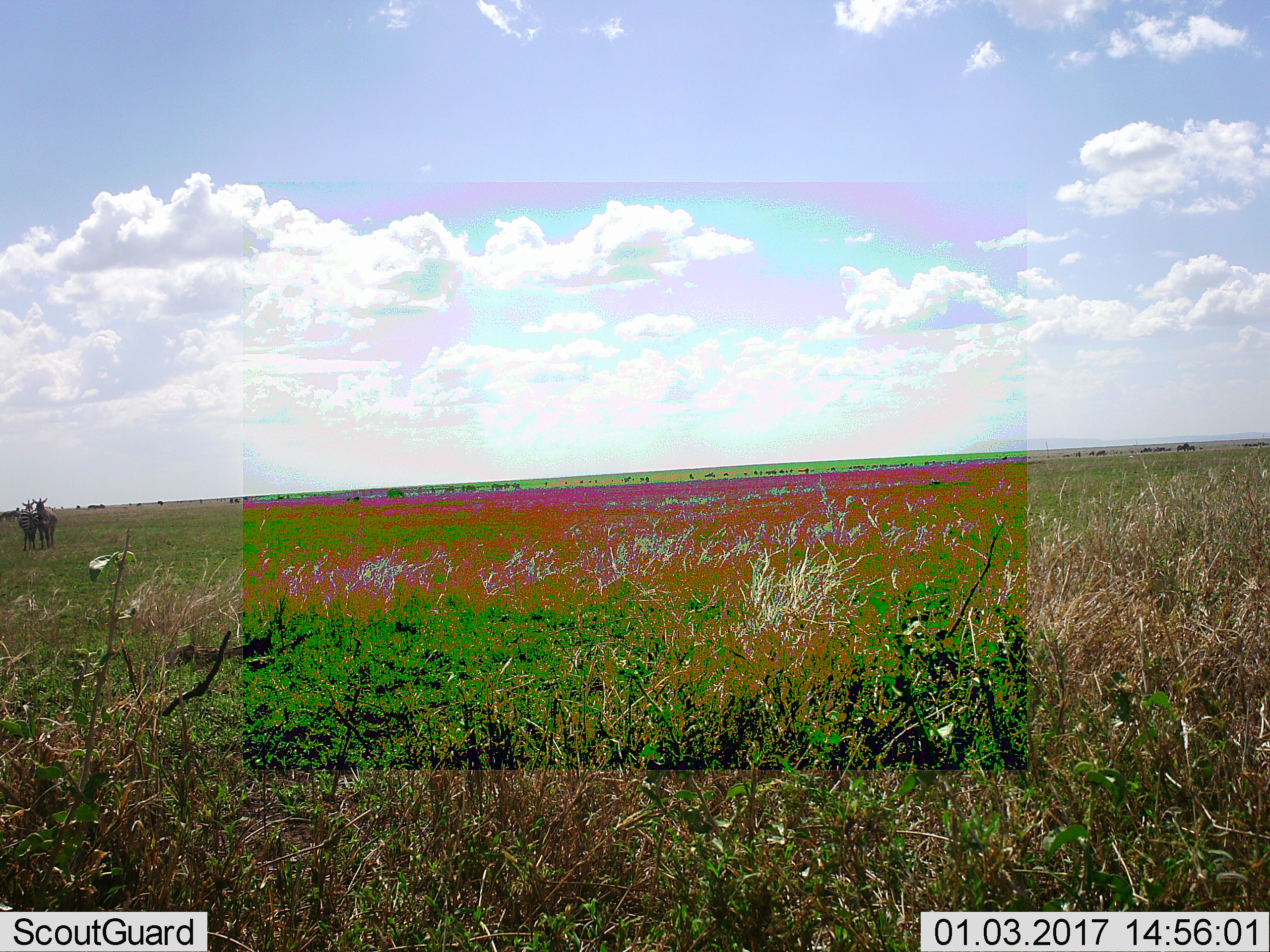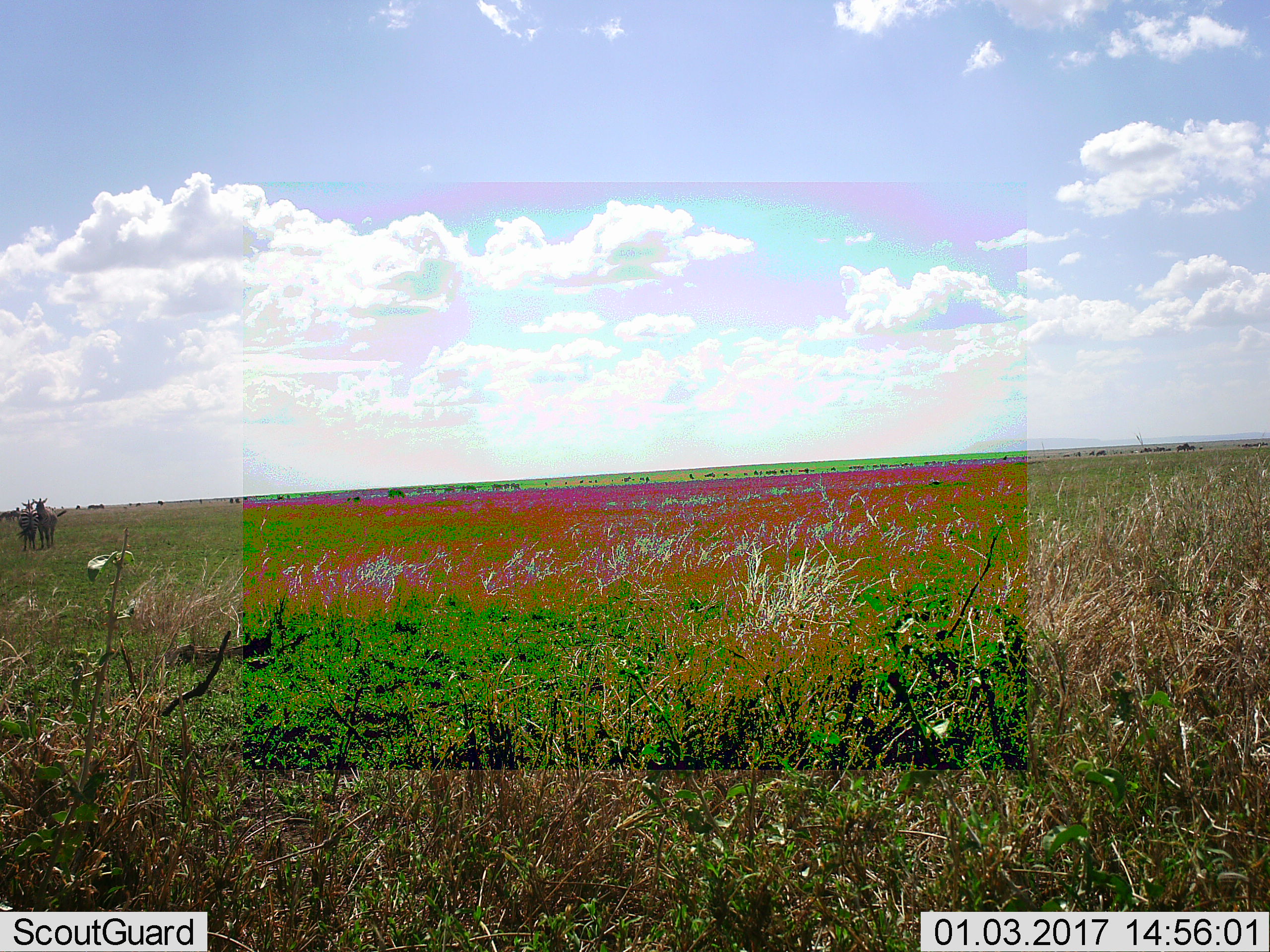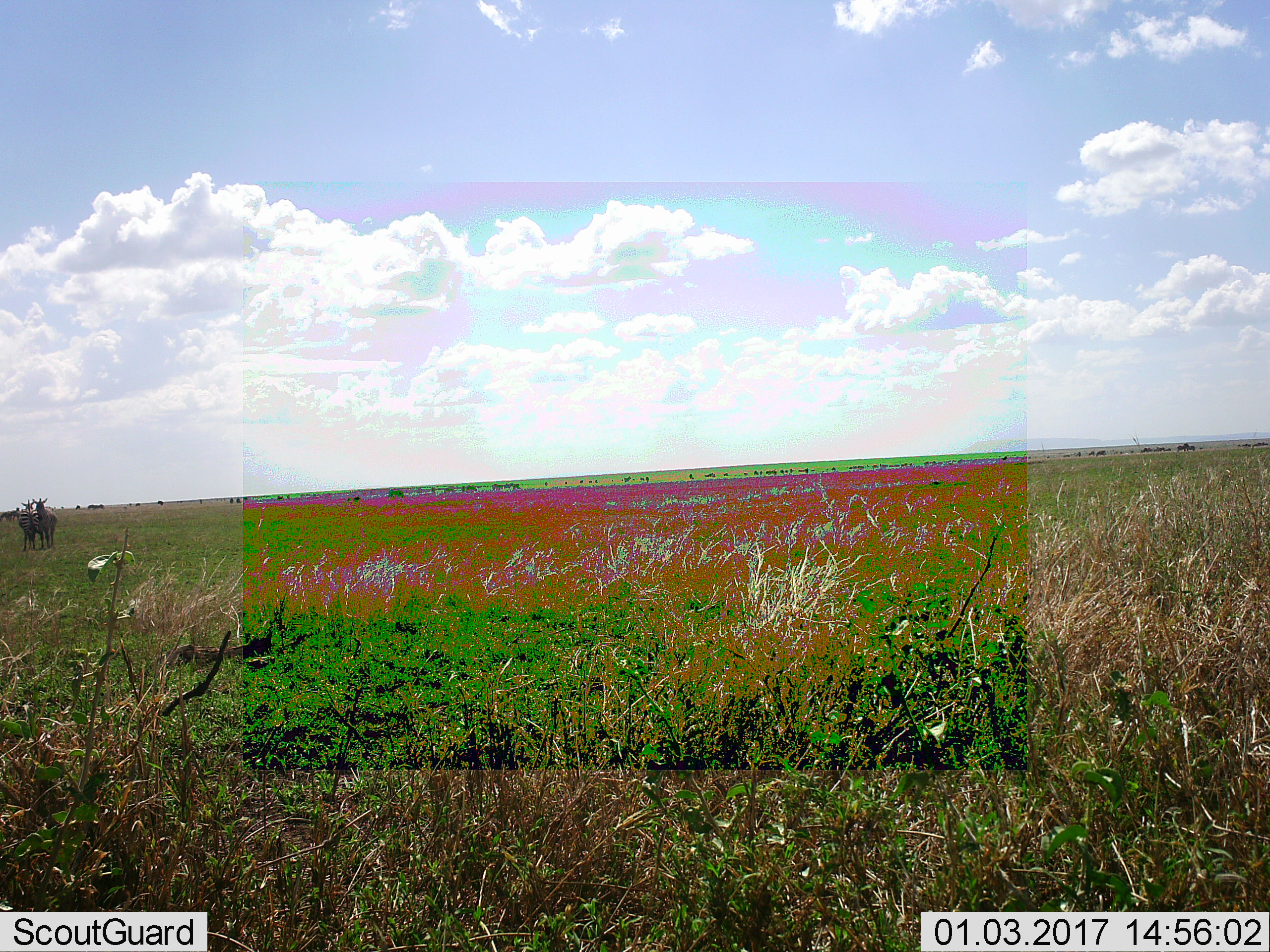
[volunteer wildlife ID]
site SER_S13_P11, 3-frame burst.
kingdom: Animalia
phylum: Chordata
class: Mammalia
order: Perissodactyla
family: Equidae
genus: Equus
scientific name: Equus quagga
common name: plains zebra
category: zebraplains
Zebraplains (plains zebra) (Equus quagga), count 2. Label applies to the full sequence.